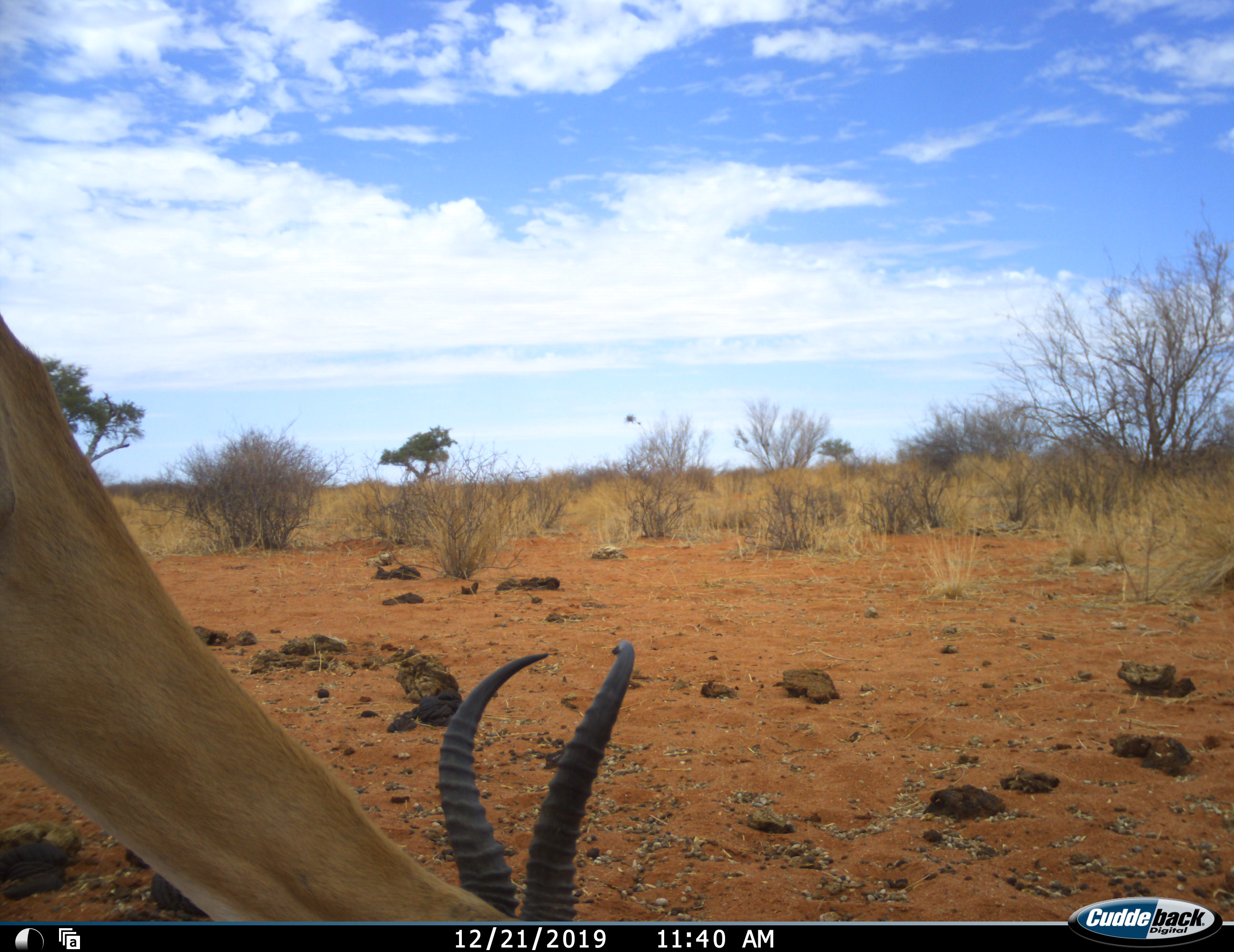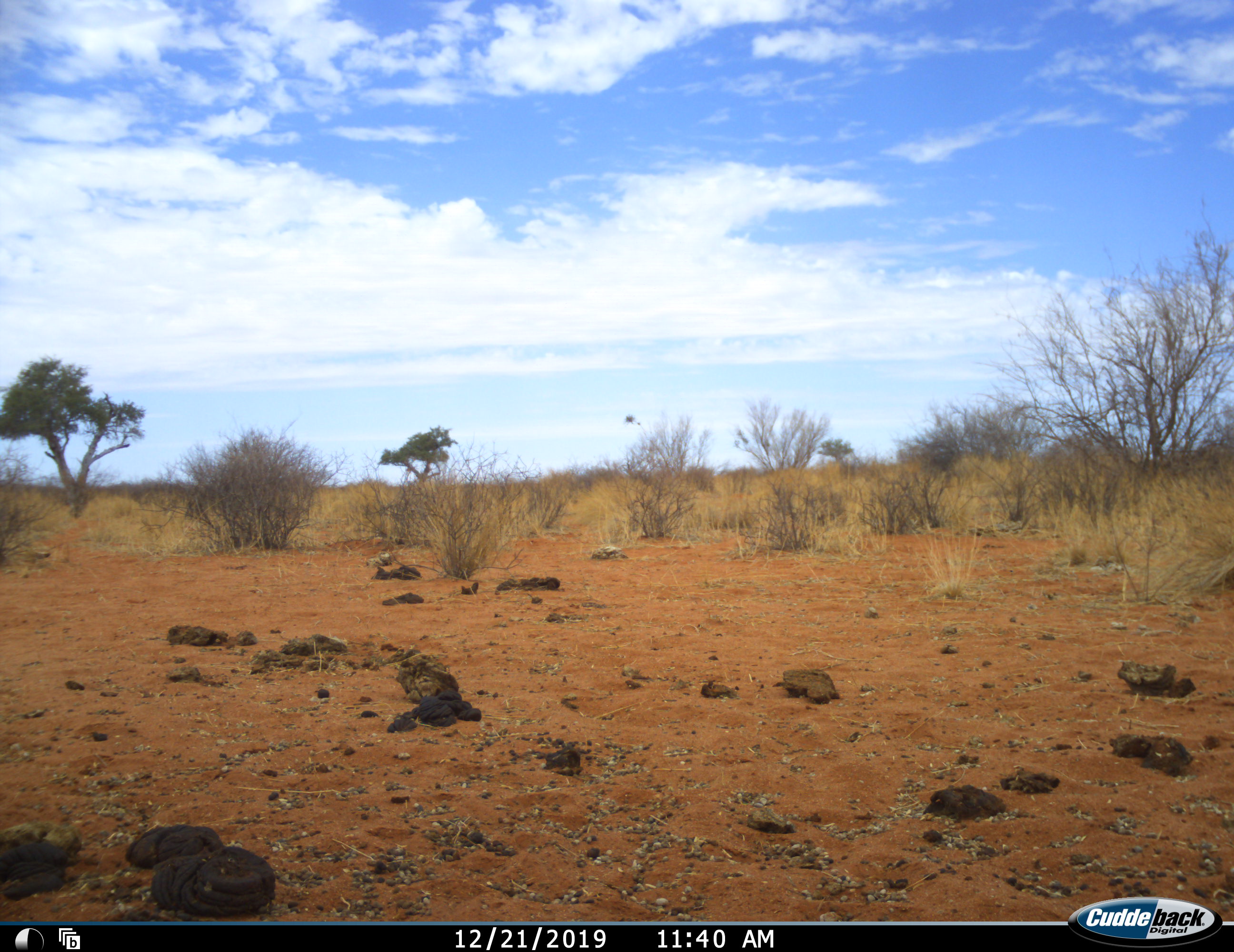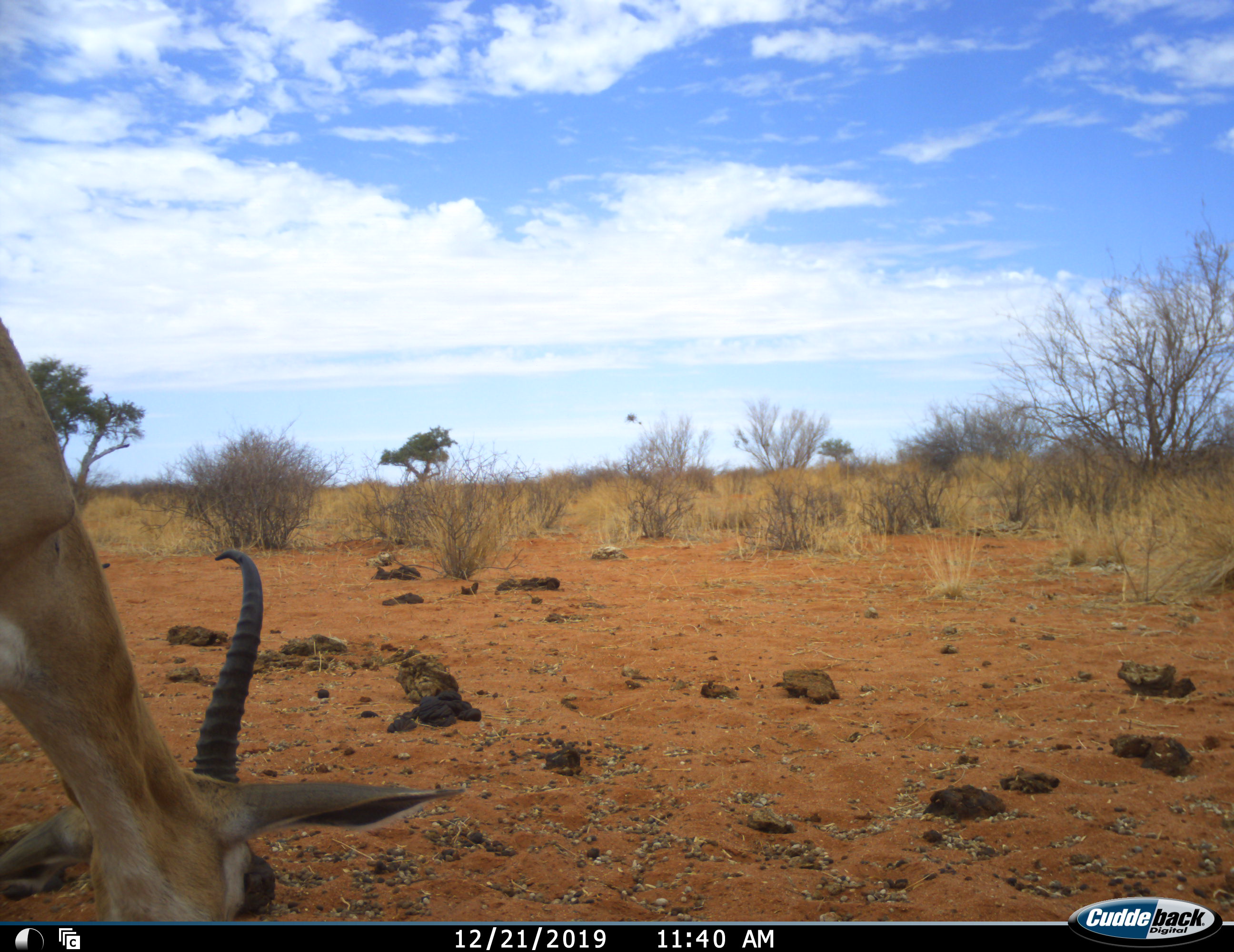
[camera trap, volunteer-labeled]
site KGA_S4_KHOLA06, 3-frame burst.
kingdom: Animalia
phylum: Chordata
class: Mammalia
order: Artiodactyla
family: Bovidae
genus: Antidorcas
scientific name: Antidorcas marsupialis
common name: springbok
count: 1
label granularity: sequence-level